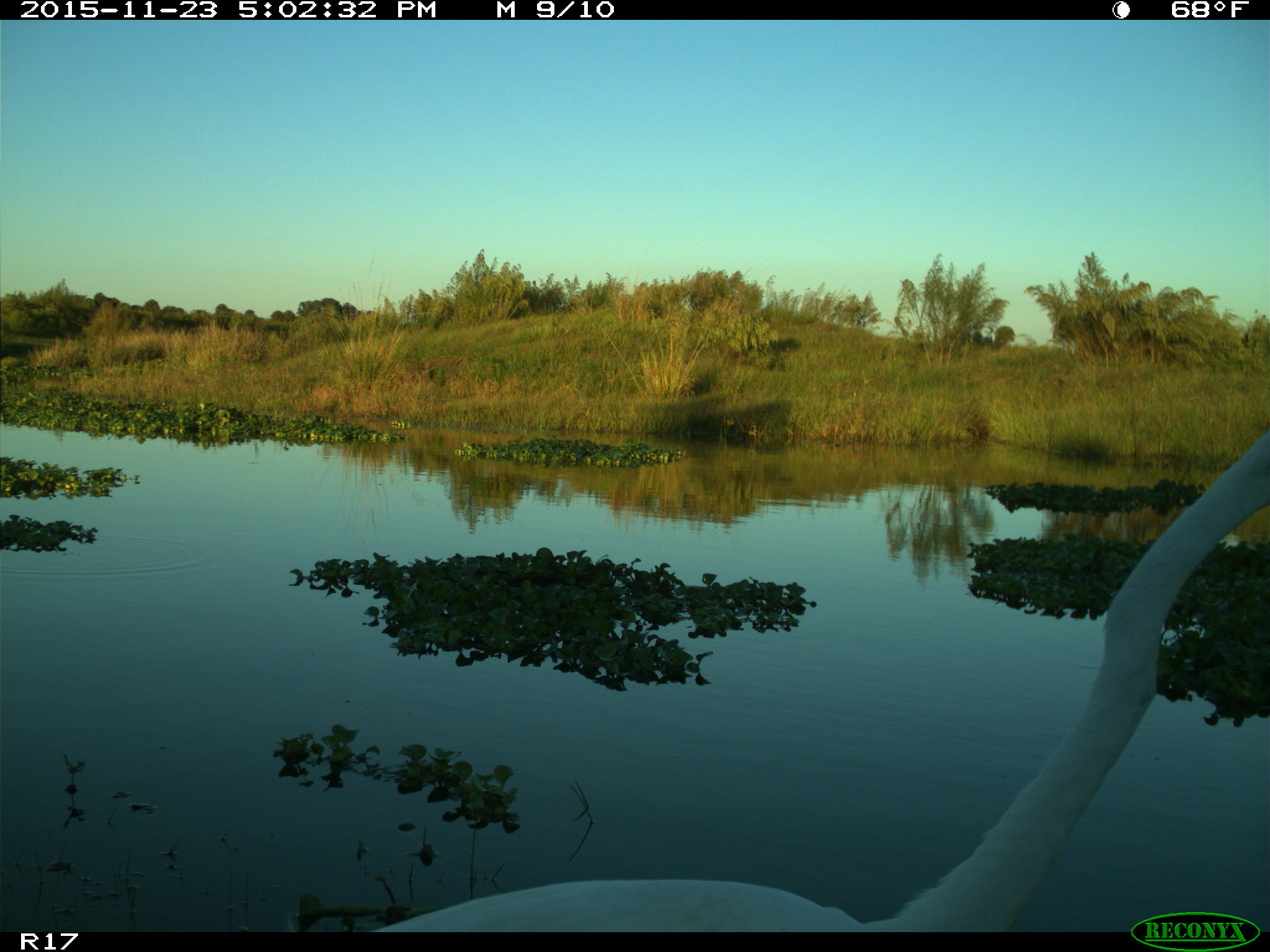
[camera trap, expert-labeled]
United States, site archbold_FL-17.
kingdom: Animalia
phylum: Chordata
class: Aves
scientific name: Aves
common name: birds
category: unidentified bird